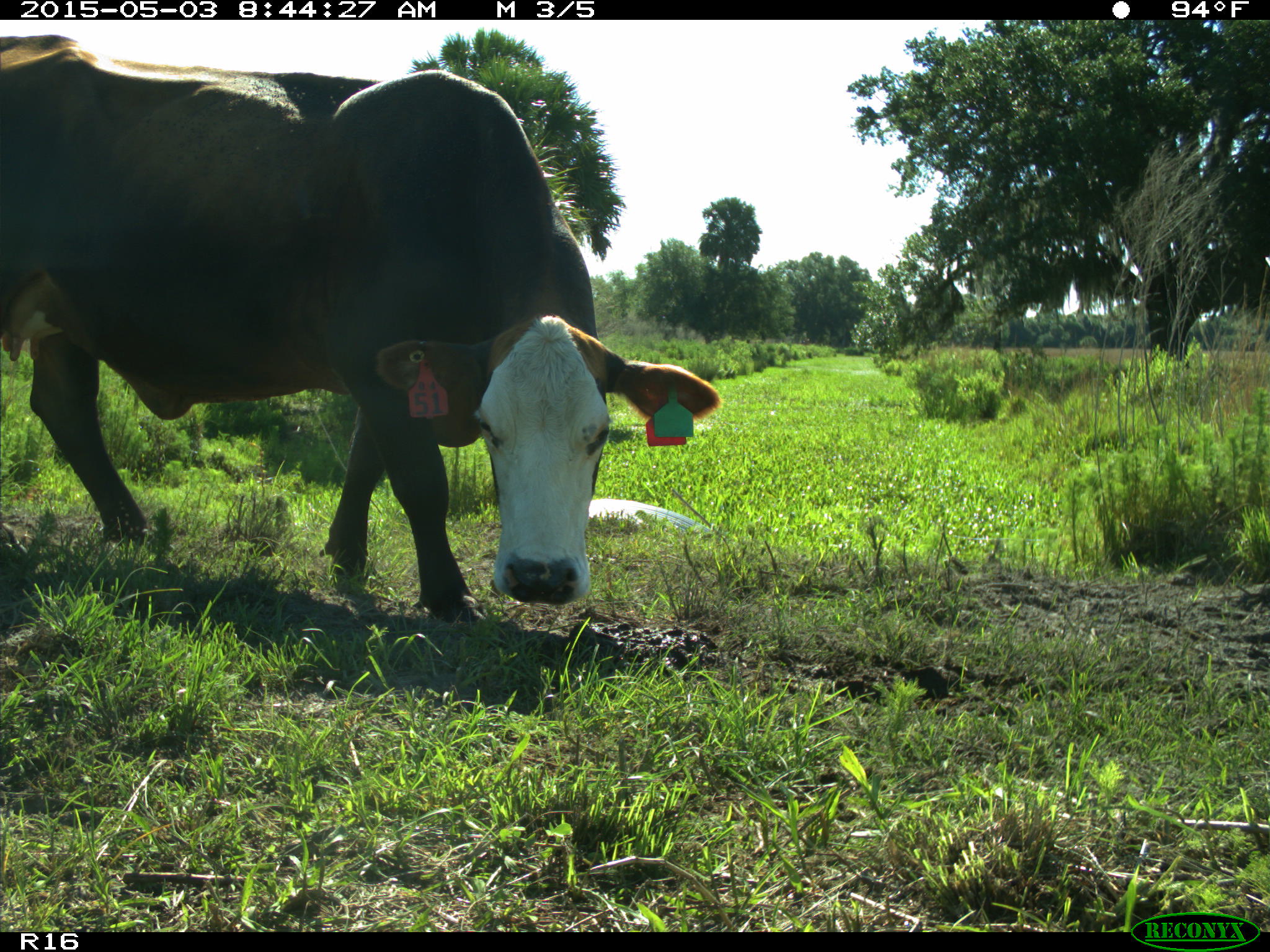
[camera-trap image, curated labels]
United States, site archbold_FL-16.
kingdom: Animalia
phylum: Chordata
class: Mammalia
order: Artiodactyla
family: Bovidae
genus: Bos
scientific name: Bos taurus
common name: domestic cow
Bos taurus (domestic cow).